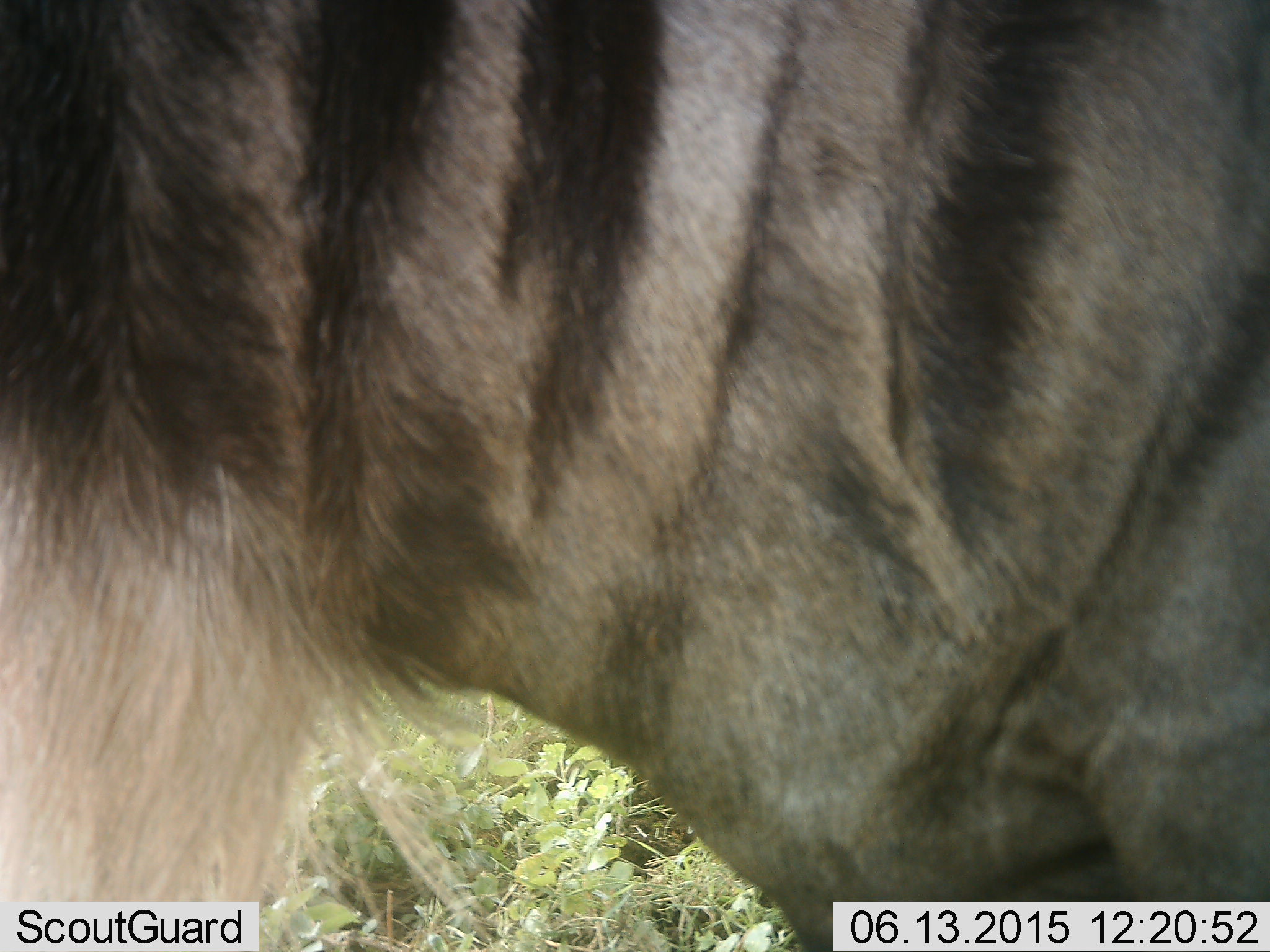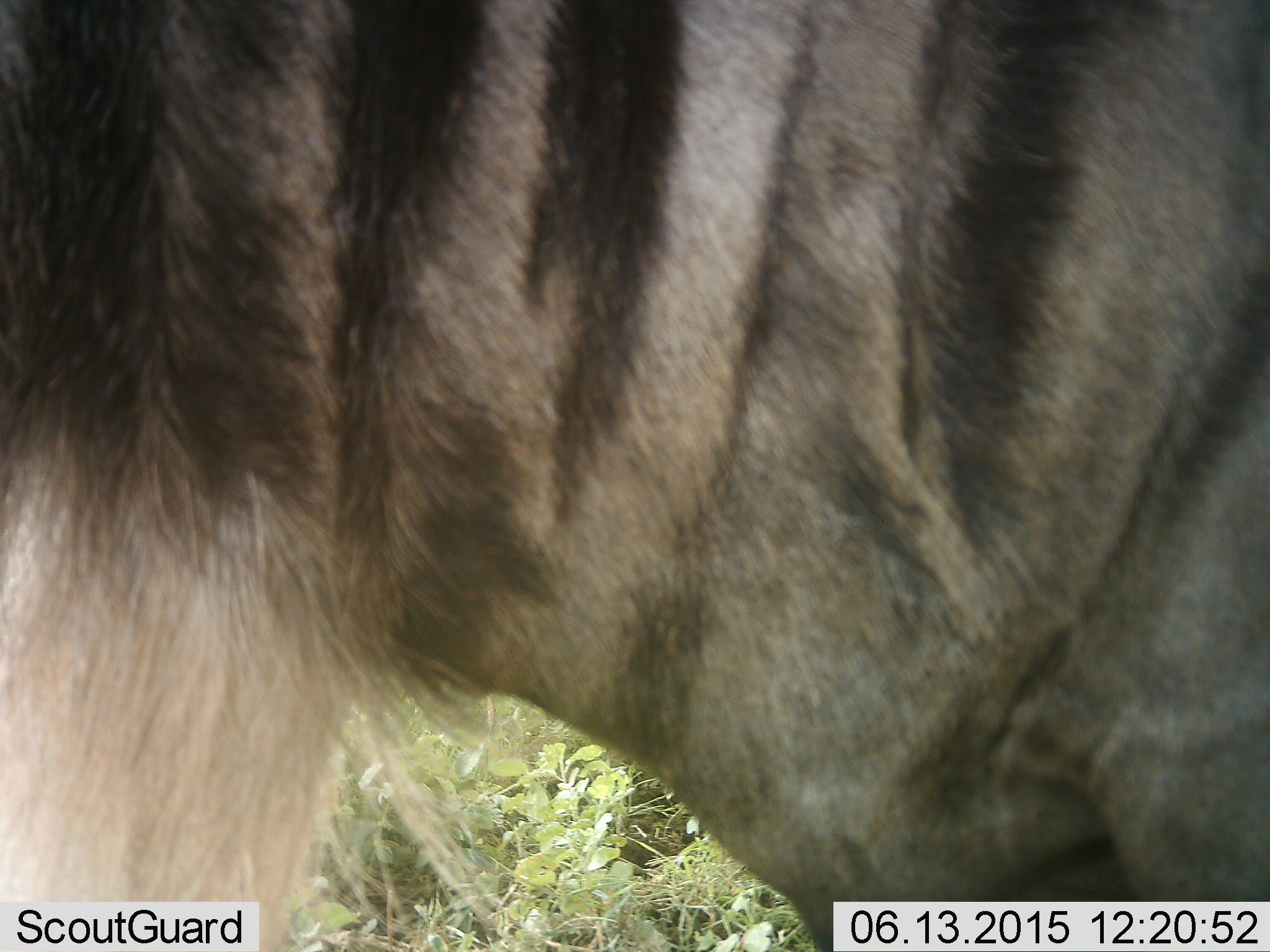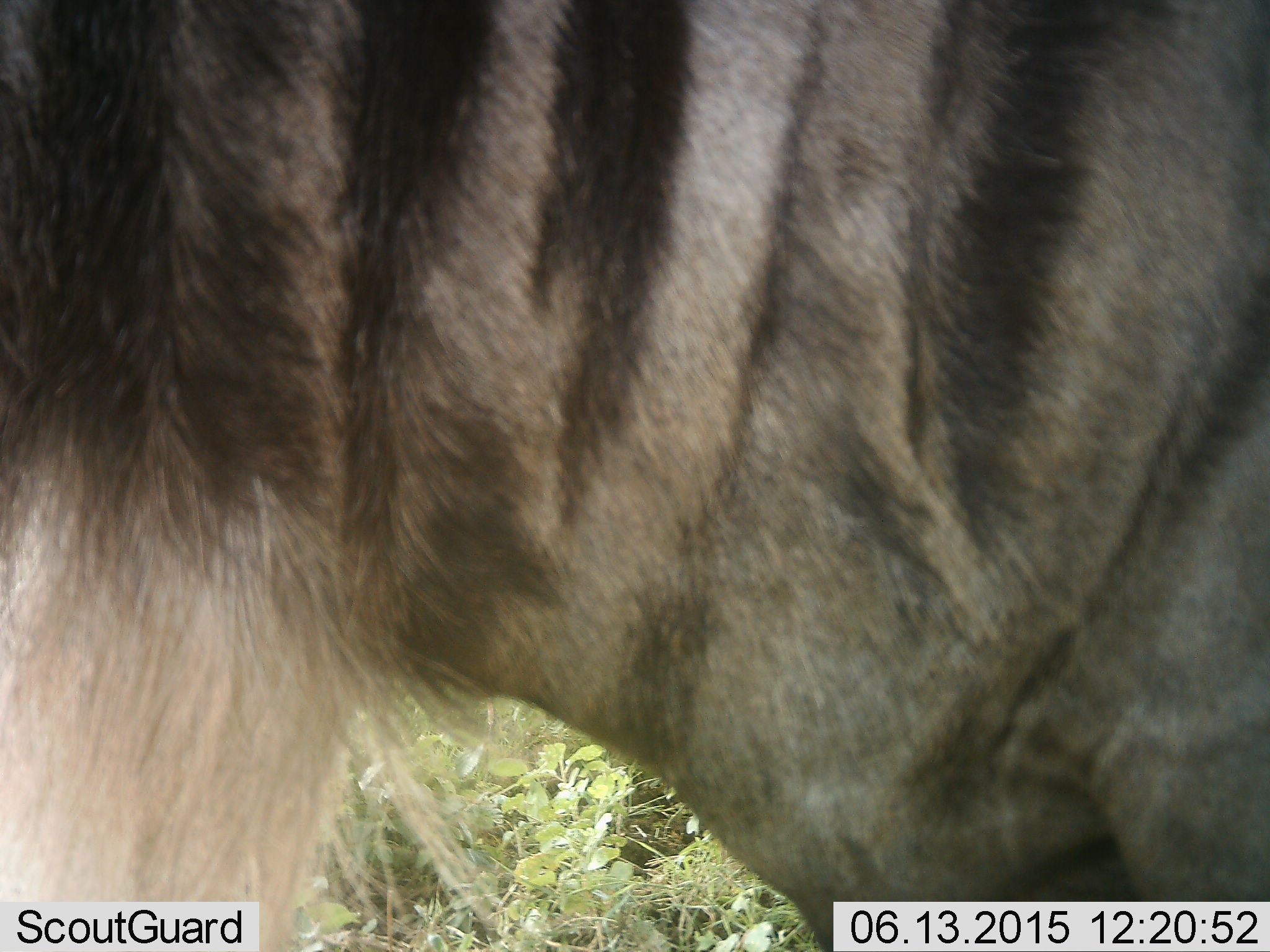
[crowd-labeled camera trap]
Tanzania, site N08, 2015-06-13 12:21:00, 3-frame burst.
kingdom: Animalia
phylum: Chordata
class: Mammalia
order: Artiodactyla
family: Bovidae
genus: Connochaetes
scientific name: Connochaetes taurinus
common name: blue wildebeest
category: wildebeest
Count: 1.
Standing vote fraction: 90%.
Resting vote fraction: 0%.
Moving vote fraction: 10%.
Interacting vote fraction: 0%.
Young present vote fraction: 0%.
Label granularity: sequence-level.